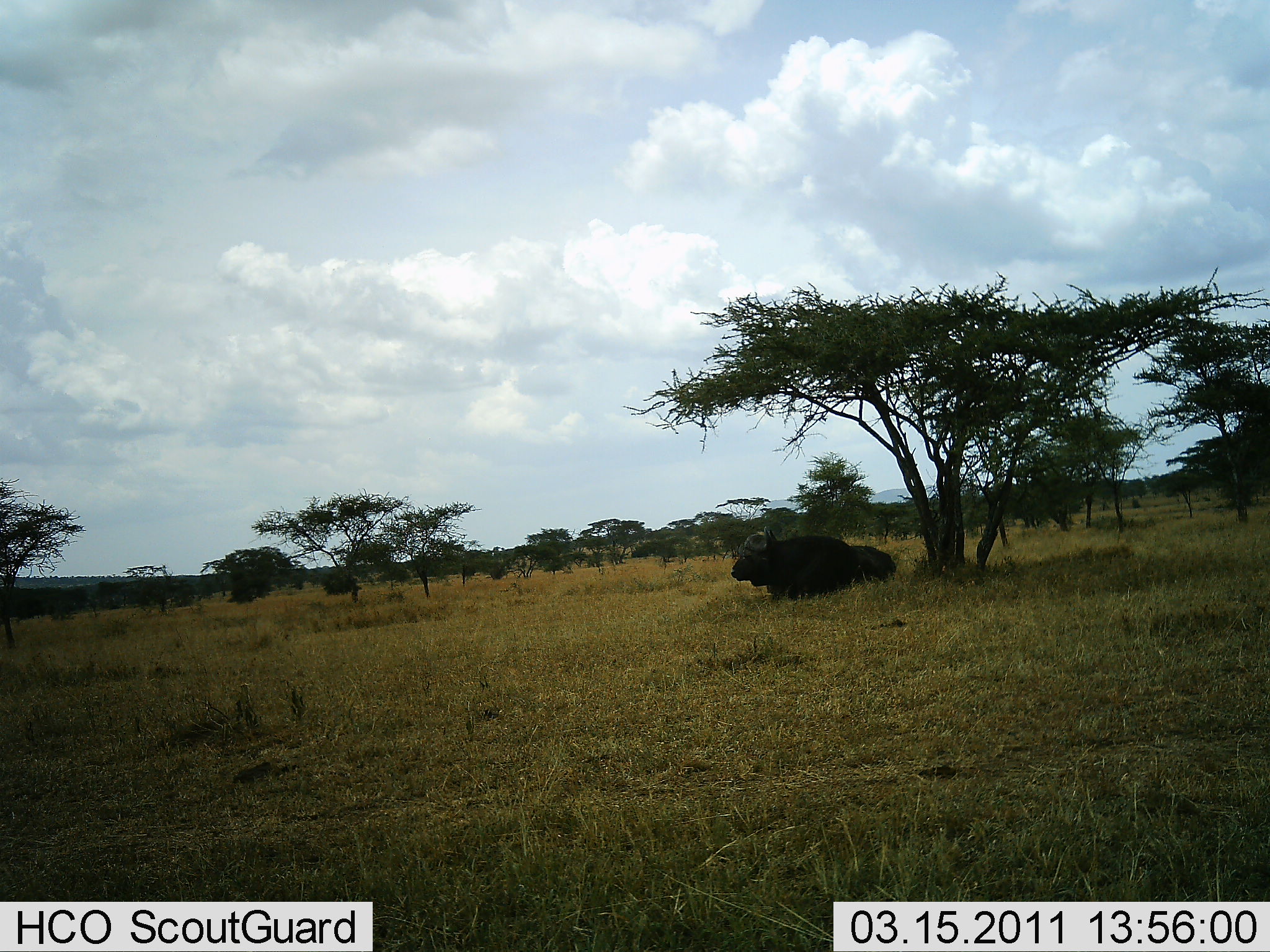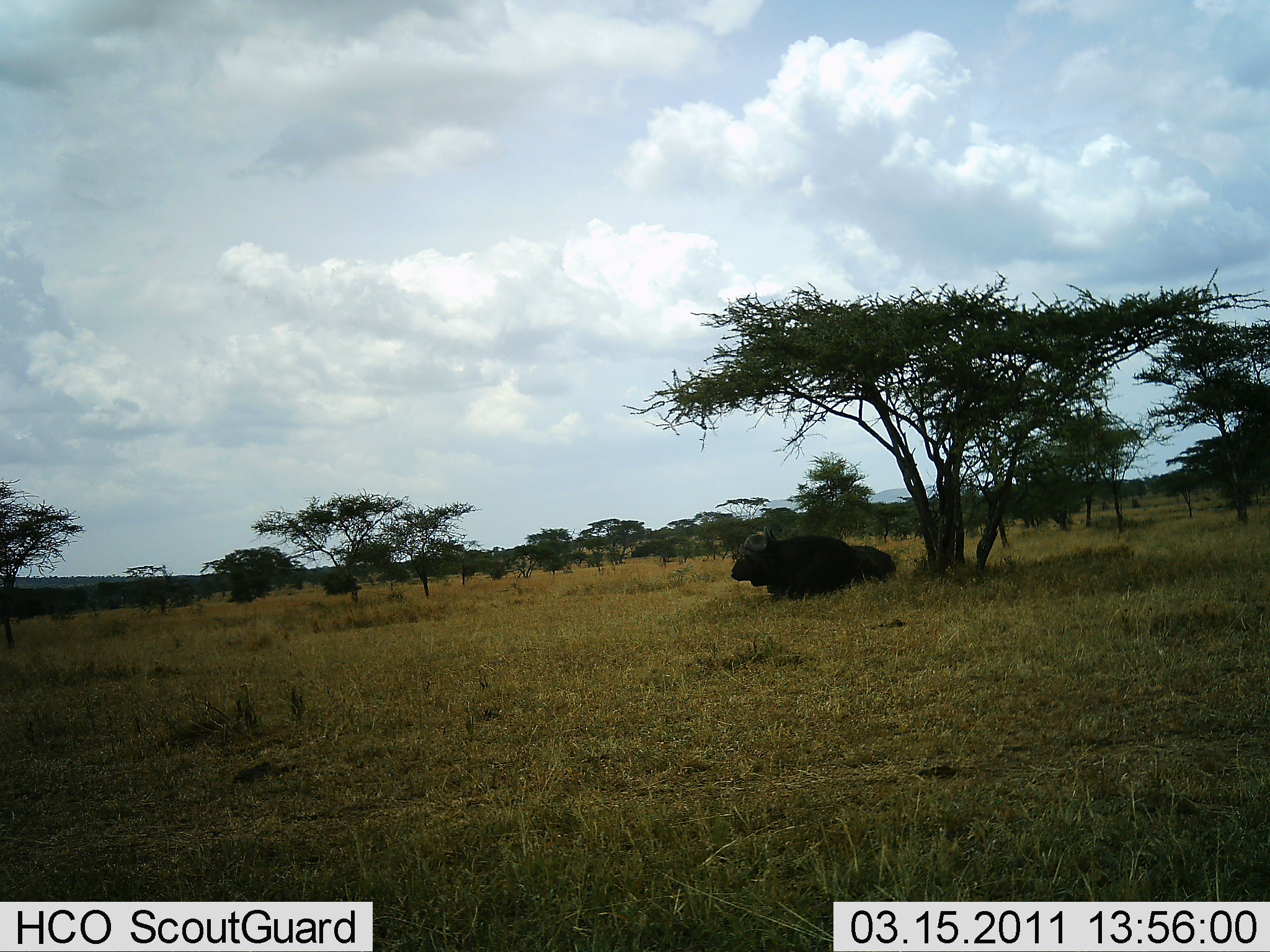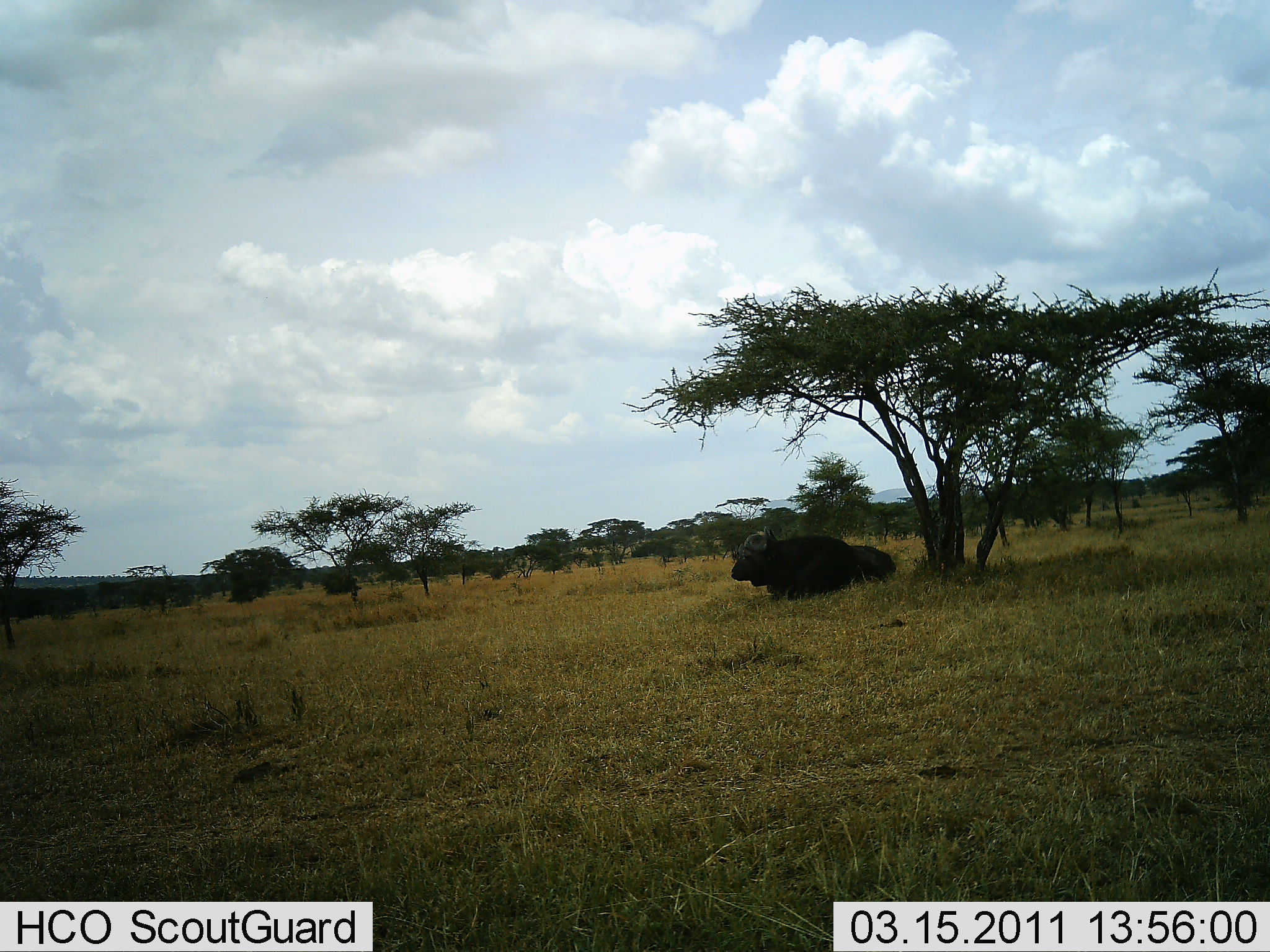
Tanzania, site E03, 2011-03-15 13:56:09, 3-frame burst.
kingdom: Animalia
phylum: Chordata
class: Mammalia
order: Artiodactyla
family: Bovidae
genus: Syncerus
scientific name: Syncerus caffer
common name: cape buffalo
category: buffalo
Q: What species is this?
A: Buffalo (cape buffalo) (Syncerus caffer).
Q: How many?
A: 1.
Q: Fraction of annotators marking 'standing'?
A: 0%.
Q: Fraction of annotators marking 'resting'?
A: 100%.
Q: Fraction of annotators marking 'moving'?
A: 0%.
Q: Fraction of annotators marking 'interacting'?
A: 0%.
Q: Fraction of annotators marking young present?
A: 0%.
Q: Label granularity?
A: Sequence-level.